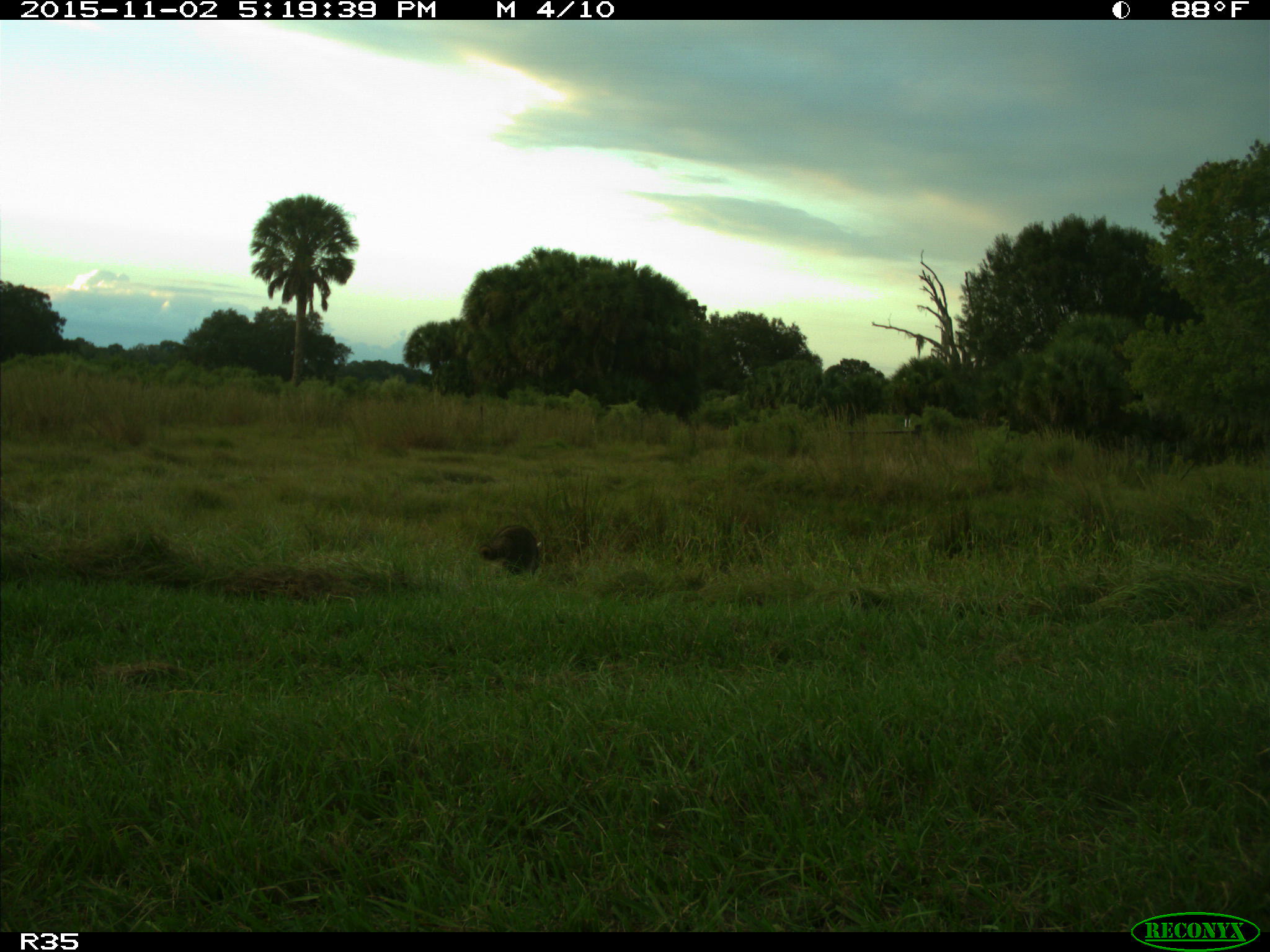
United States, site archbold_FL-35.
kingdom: Animalia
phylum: Chordata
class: Mammalia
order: Carnivora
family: Procyonidae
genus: Procyon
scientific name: Procyon lotor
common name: common raccoon